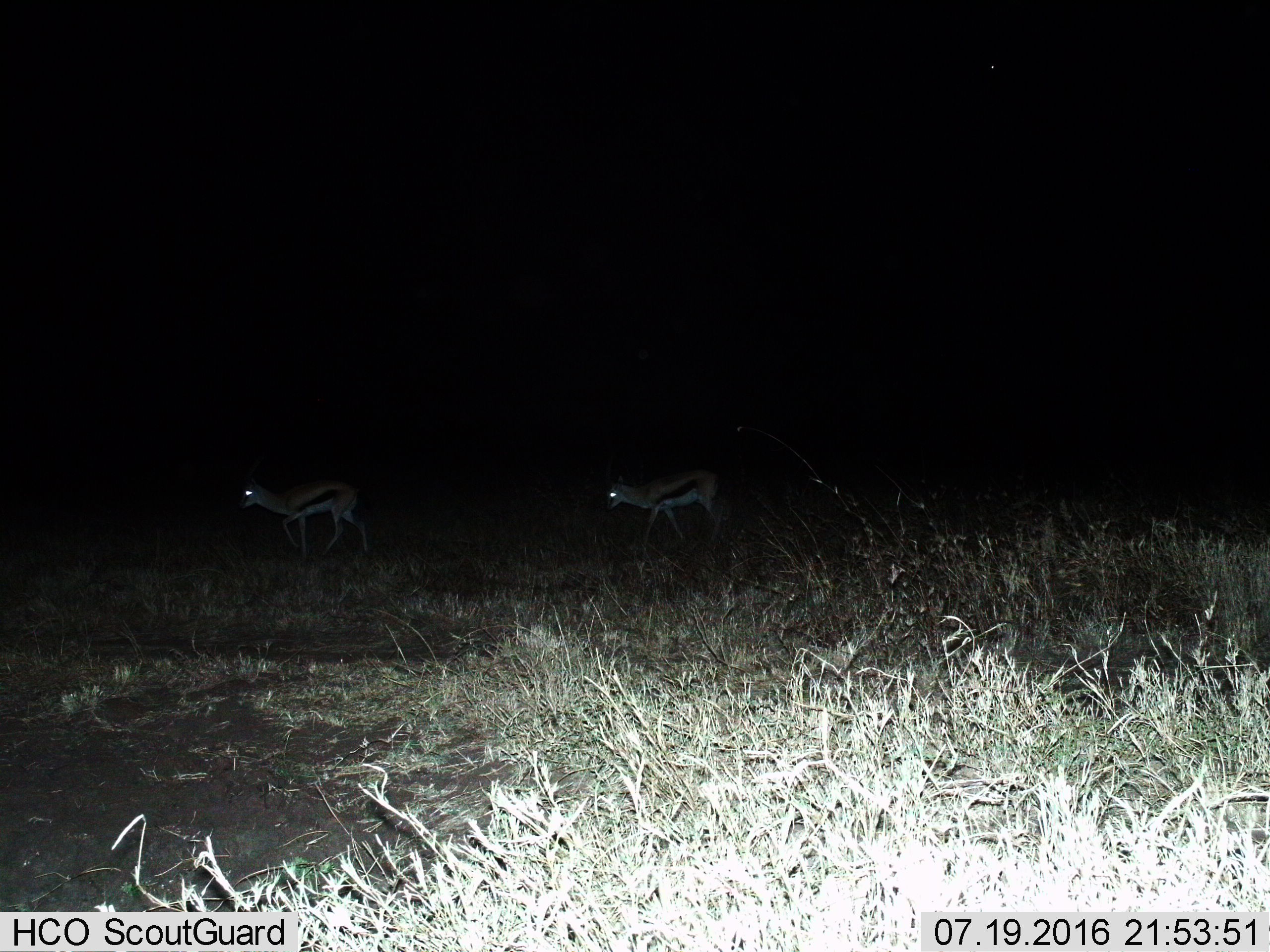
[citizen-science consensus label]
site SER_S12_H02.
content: unidentified animal